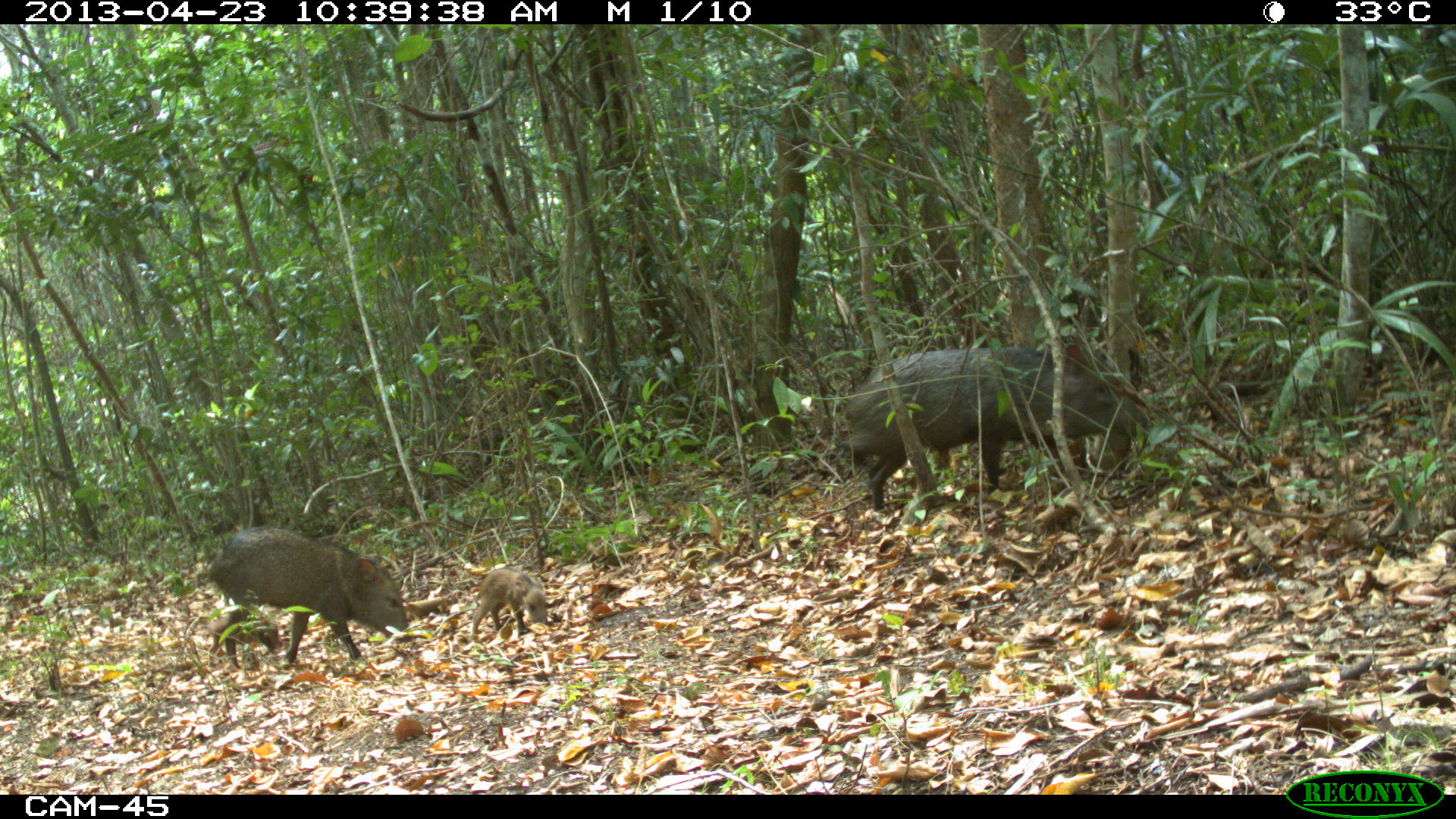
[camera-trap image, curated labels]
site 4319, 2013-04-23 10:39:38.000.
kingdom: Animalia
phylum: Chordata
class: Mammalia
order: Artiodactyla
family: Tayassuidae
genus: Pecari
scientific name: Pecari tajacu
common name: collared peccary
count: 5